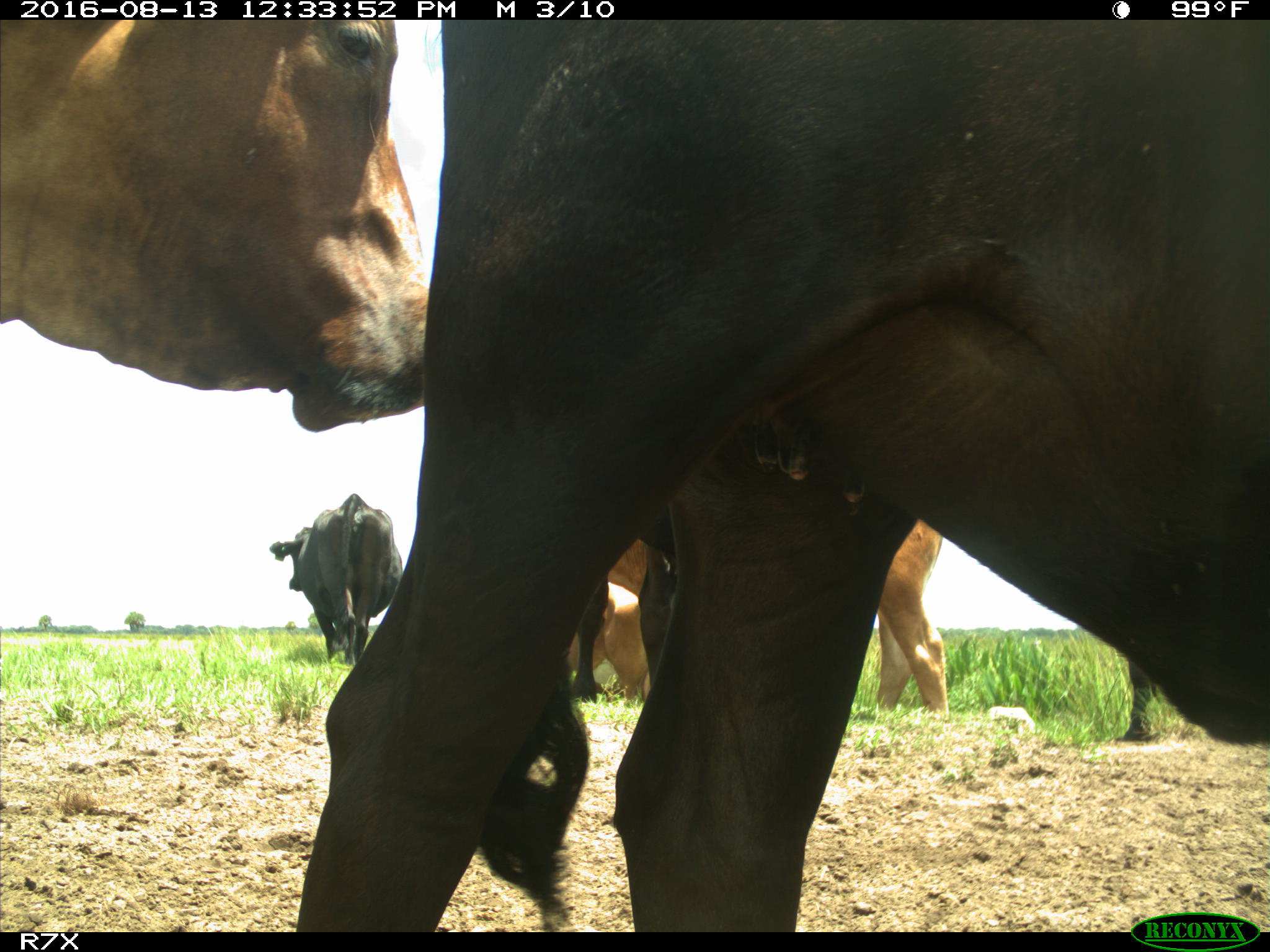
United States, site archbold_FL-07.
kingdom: Animalia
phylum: Chordata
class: Mammalia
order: Artiodactyla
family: Bovidae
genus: Bos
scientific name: Bos taurus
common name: domestic cow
Bos taurus (domestic cow).